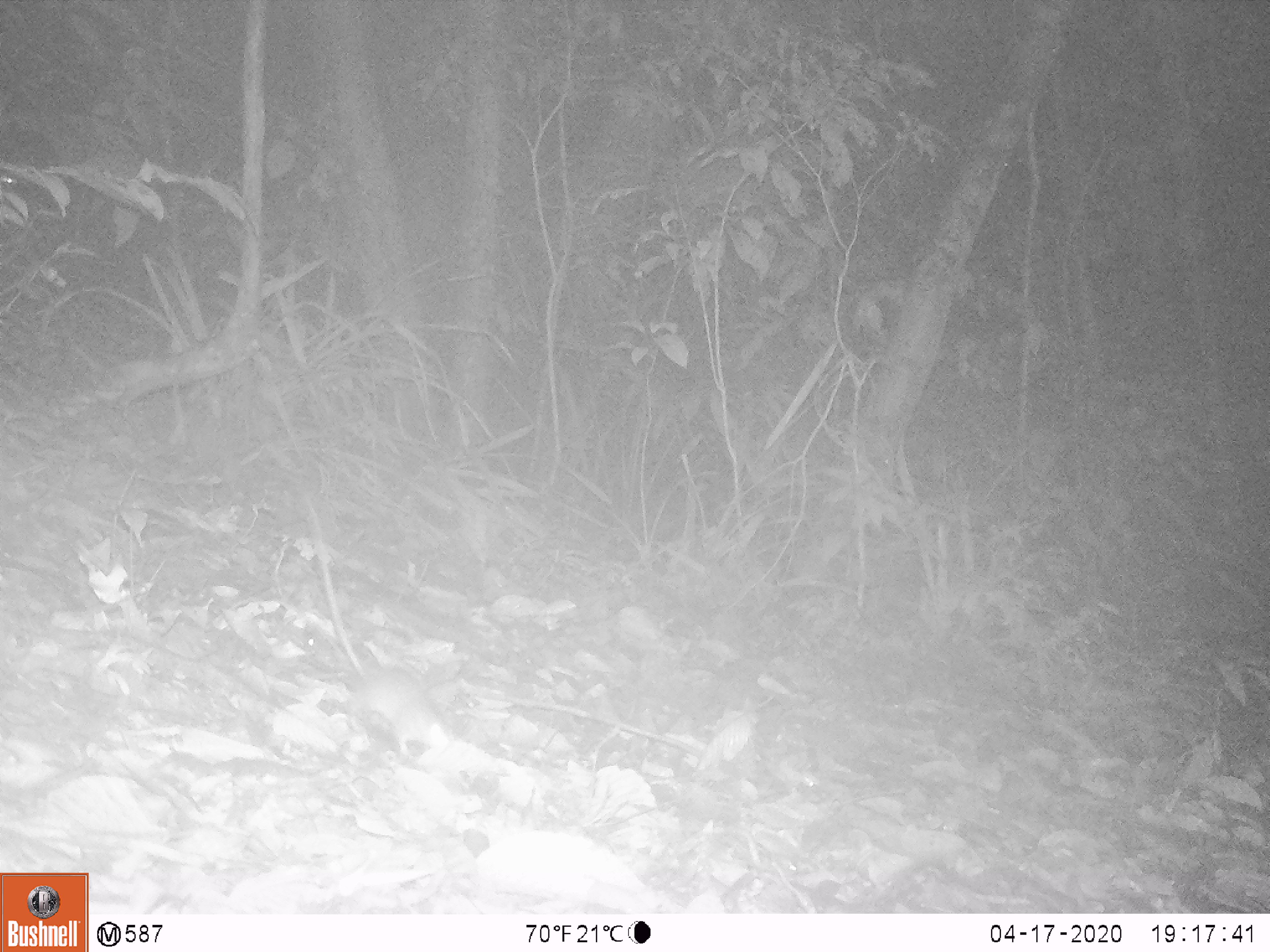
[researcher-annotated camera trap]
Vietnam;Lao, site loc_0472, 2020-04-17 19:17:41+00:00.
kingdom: Animalia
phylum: Chordata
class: Mammalia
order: Rodentia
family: Muridae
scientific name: Muridae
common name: old-world mice and rats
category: unidentified murid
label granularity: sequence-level